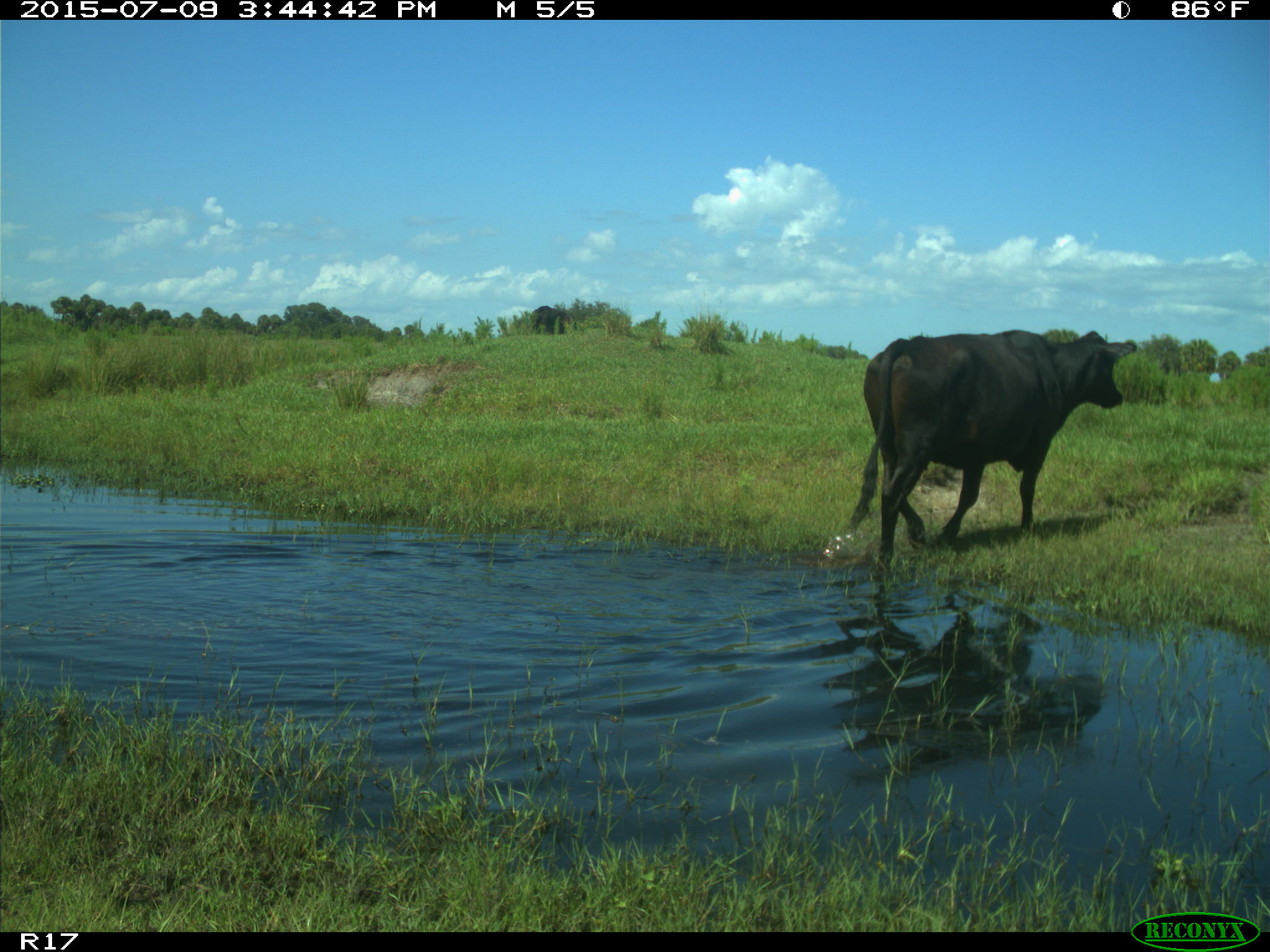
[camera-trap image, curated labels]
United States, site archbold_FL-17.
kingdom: Animalia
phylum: Chordata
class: Mammalia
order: Artiodactyla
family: Bovidae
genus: Bos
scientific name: Bos taurus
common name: domestic cow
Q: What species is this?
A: Bos taurus (domestic cow).